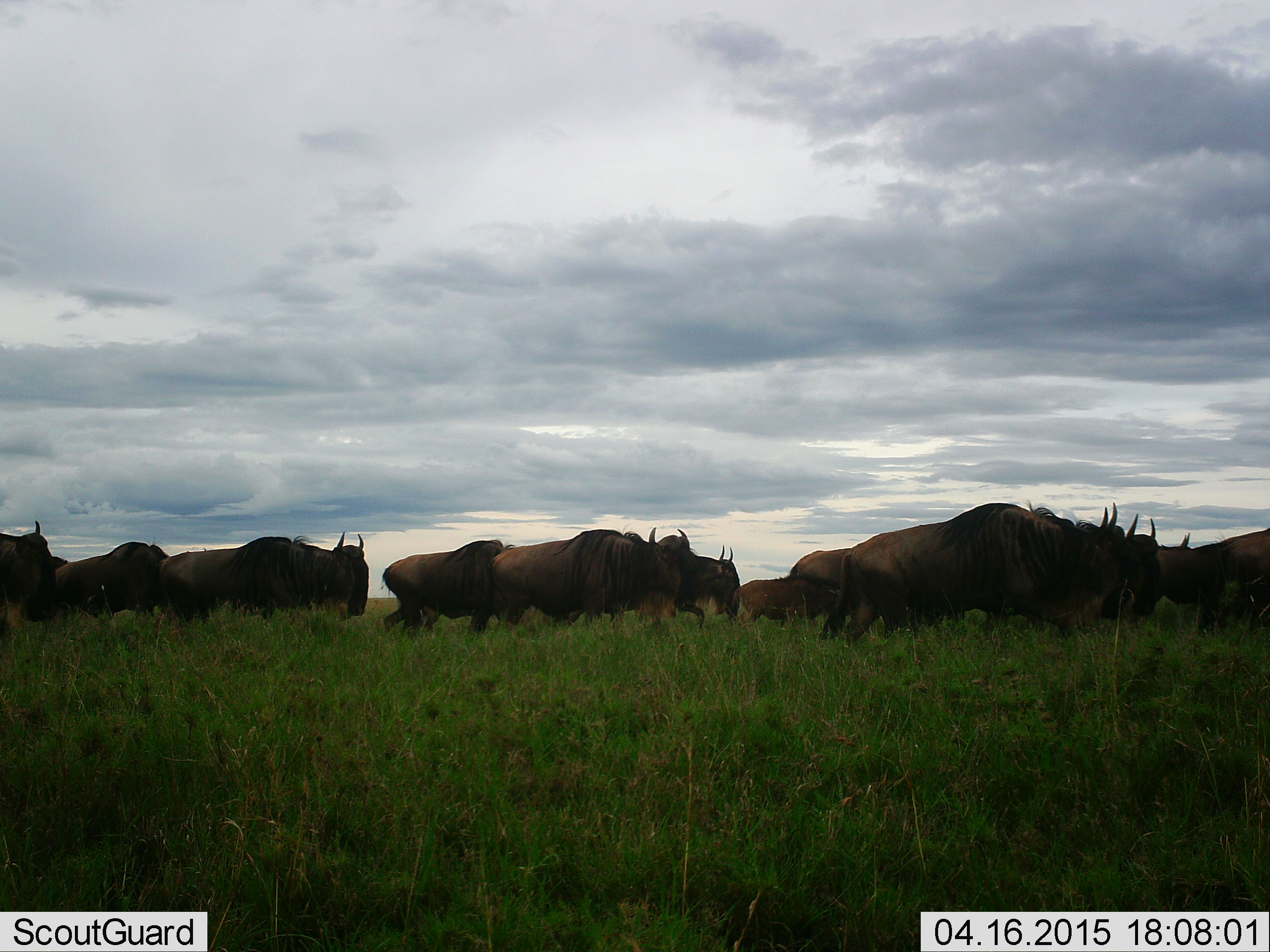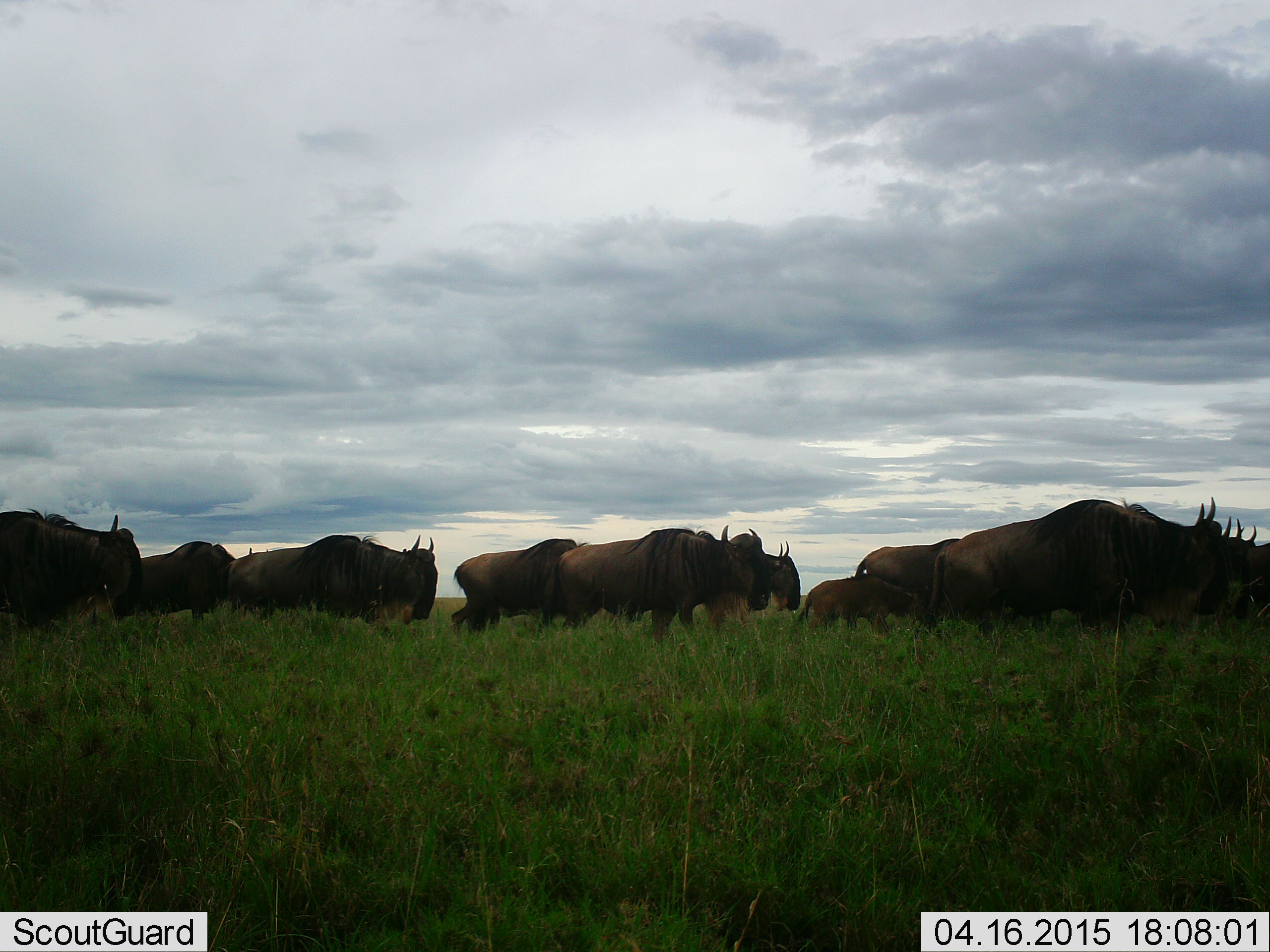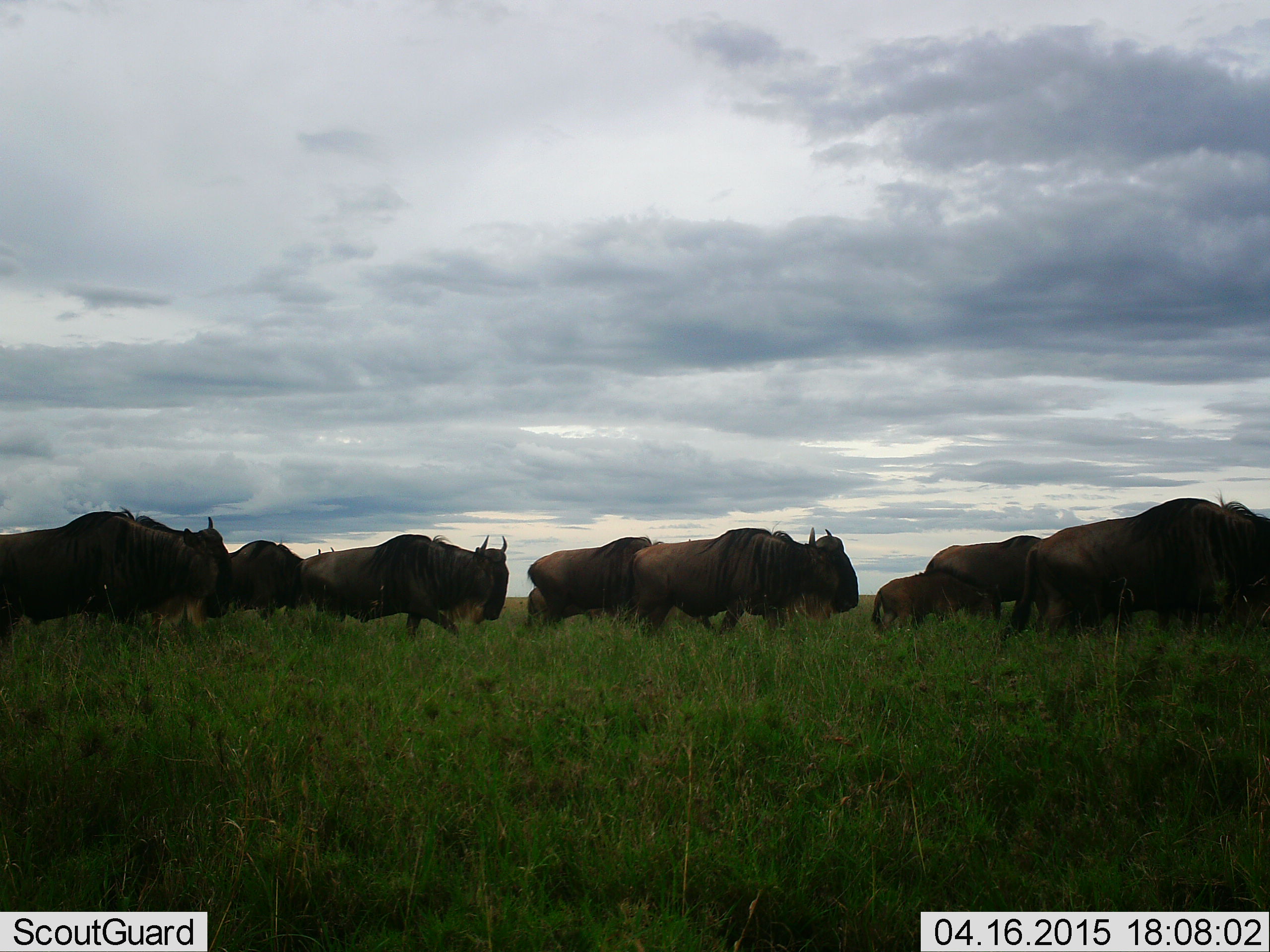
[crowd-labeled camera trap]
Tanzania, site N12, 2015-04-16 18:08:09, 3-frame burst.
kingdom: Animalia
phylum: Chordata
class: Mammalia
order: Artiodactyla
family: Bovidae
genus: Connochaetes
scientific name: Connochaetes taurinus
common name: blue wildebeest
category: wildebeest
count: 11-50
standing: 10%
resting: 0%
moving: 100%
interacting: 0%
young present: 30%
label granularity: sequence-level